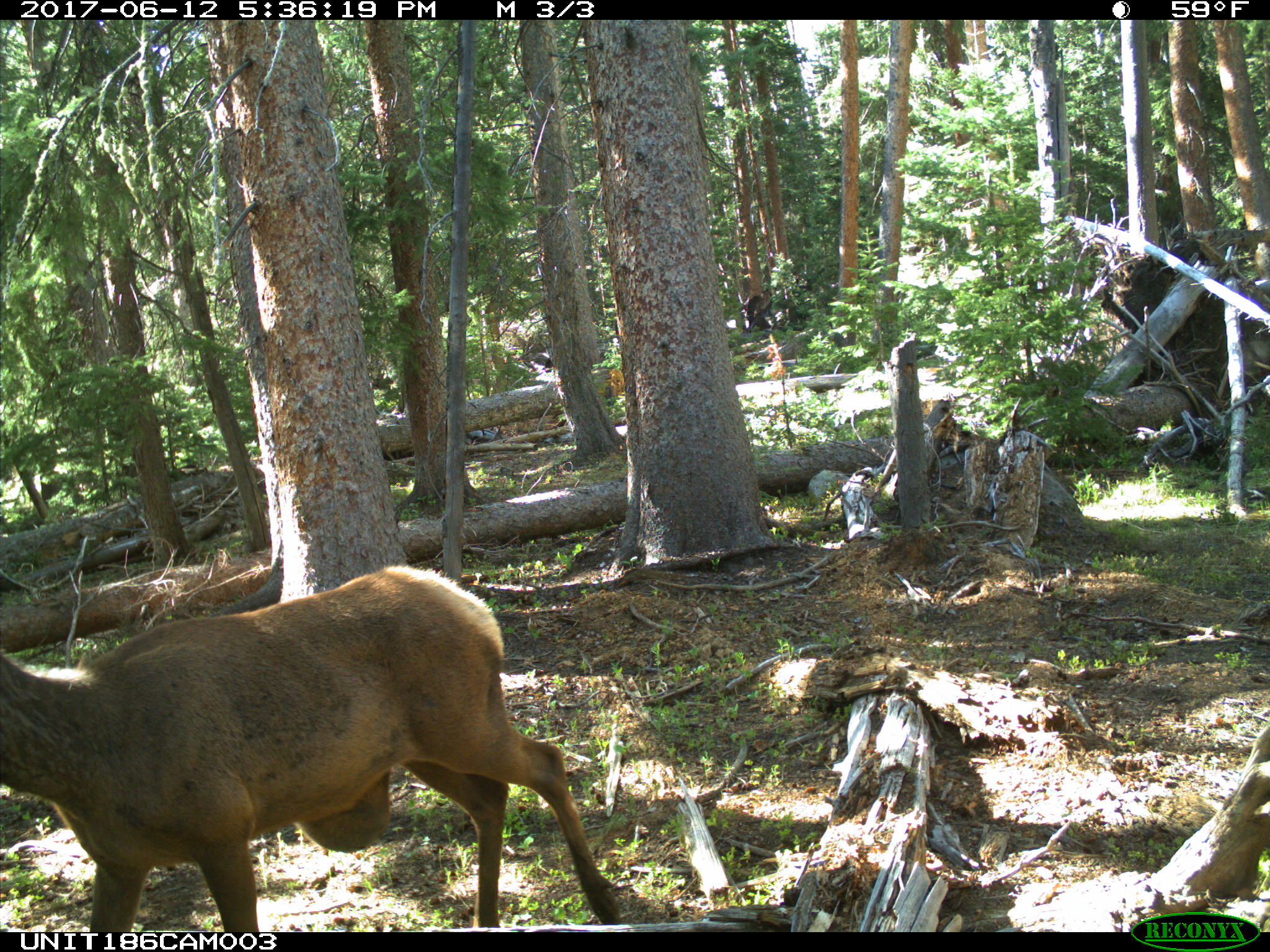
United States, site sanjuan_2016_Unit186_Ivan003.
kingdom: Animalia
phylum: Chordata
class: Mammalia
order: Artiodactyla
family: Cervidae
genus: Cervus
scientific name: Cervus elaphus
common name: red deer